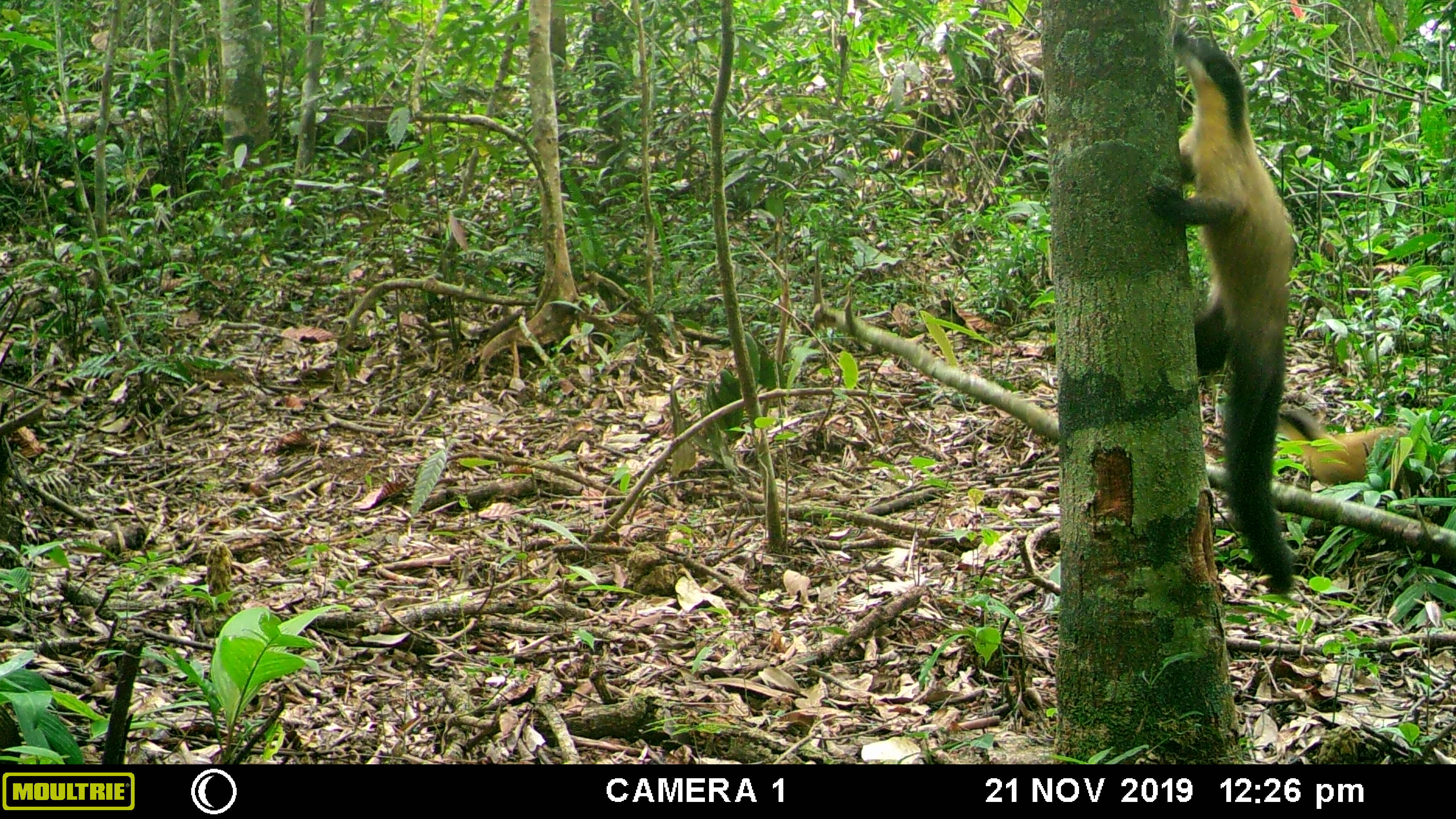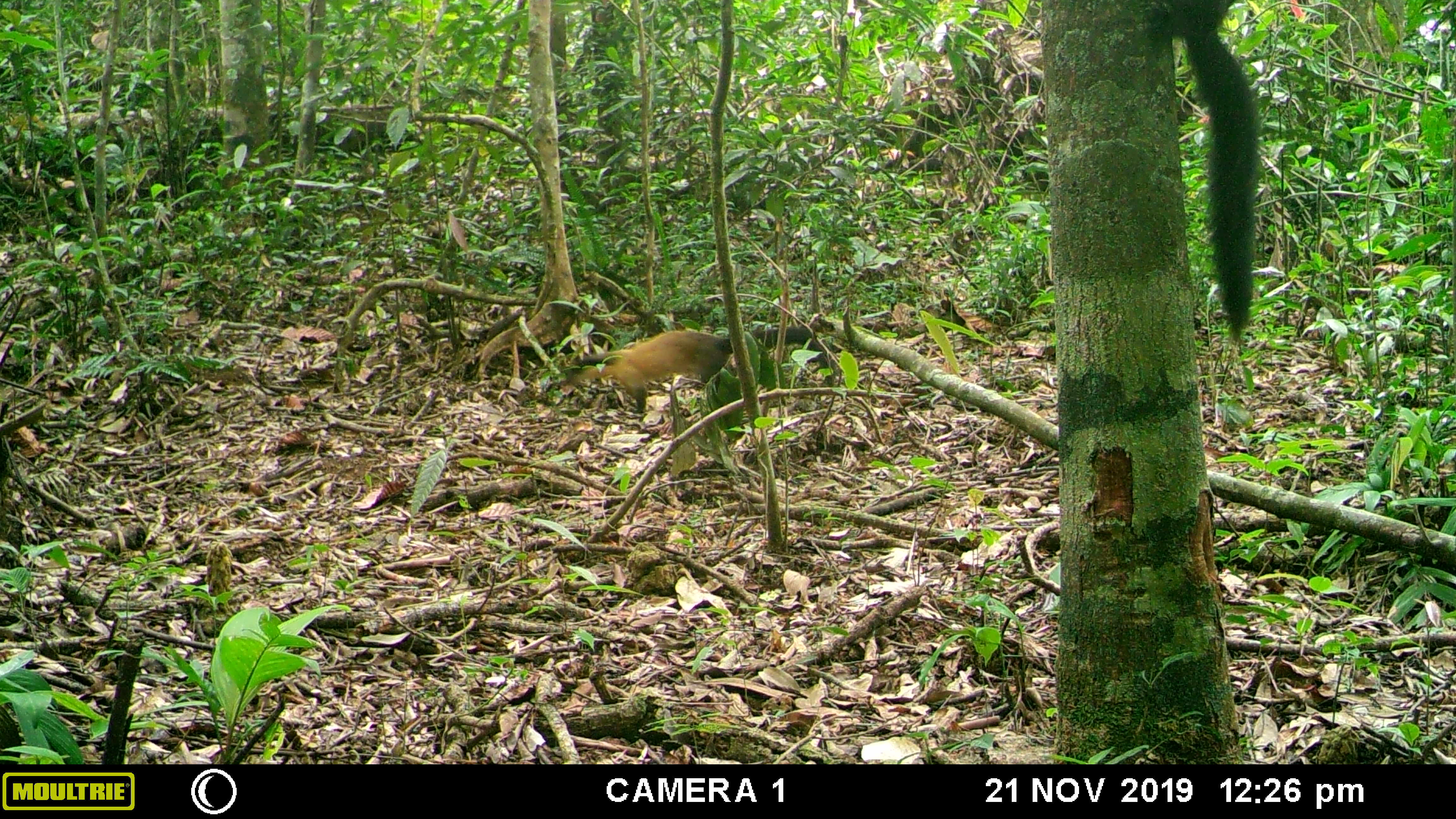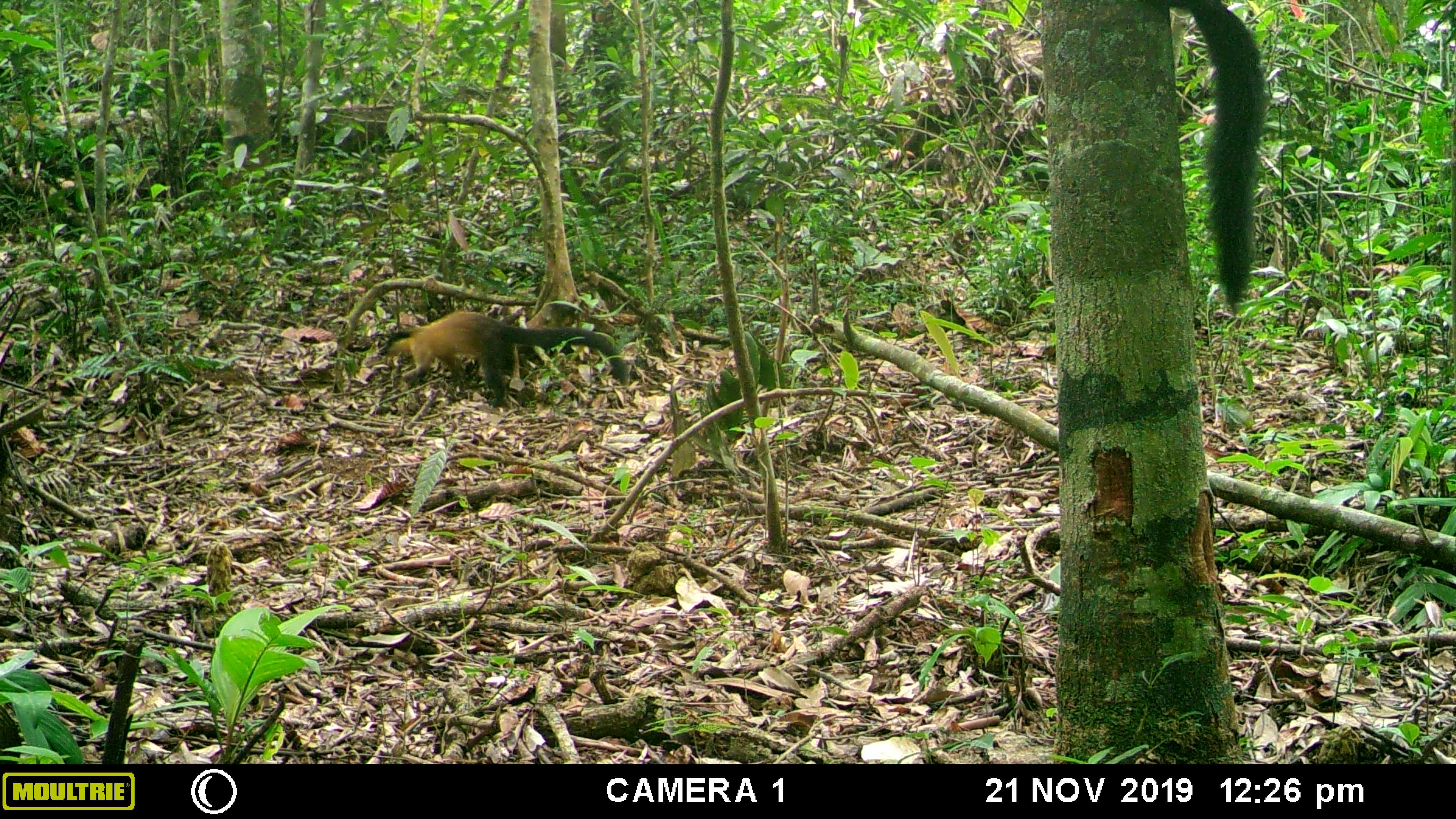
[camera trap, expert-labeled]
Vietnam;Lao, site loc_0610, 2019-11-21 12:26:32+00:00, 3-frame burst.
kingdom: Animalia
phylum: Chordata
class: Mammalia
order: Carnivora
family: Mustelidae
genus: Martes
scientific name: Martes flavigula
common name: yellow-throated marten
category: yellow throated marten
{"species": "yellow throated marten (yellow-throated marten) (Martes flavigula)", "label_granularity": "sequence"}